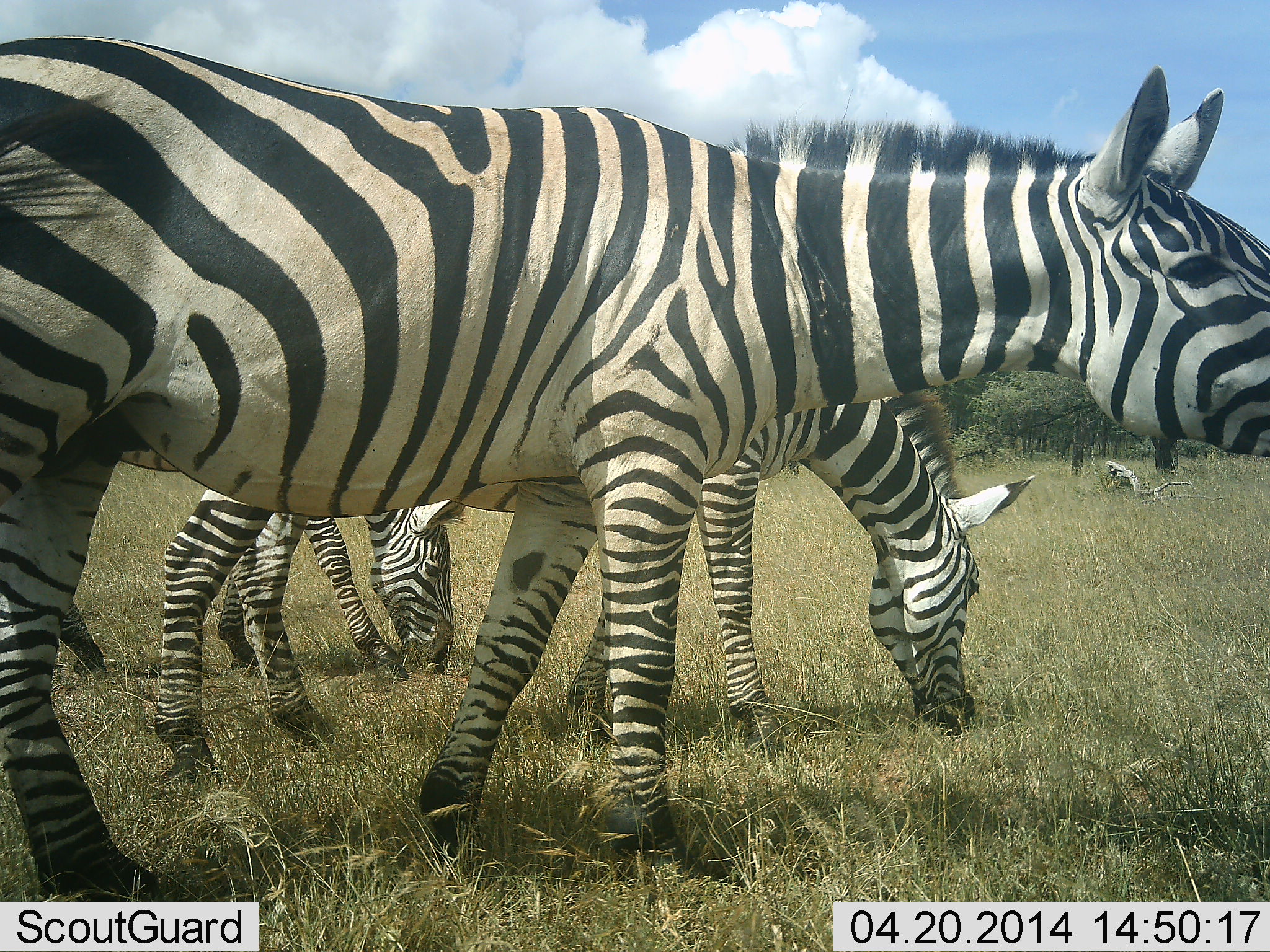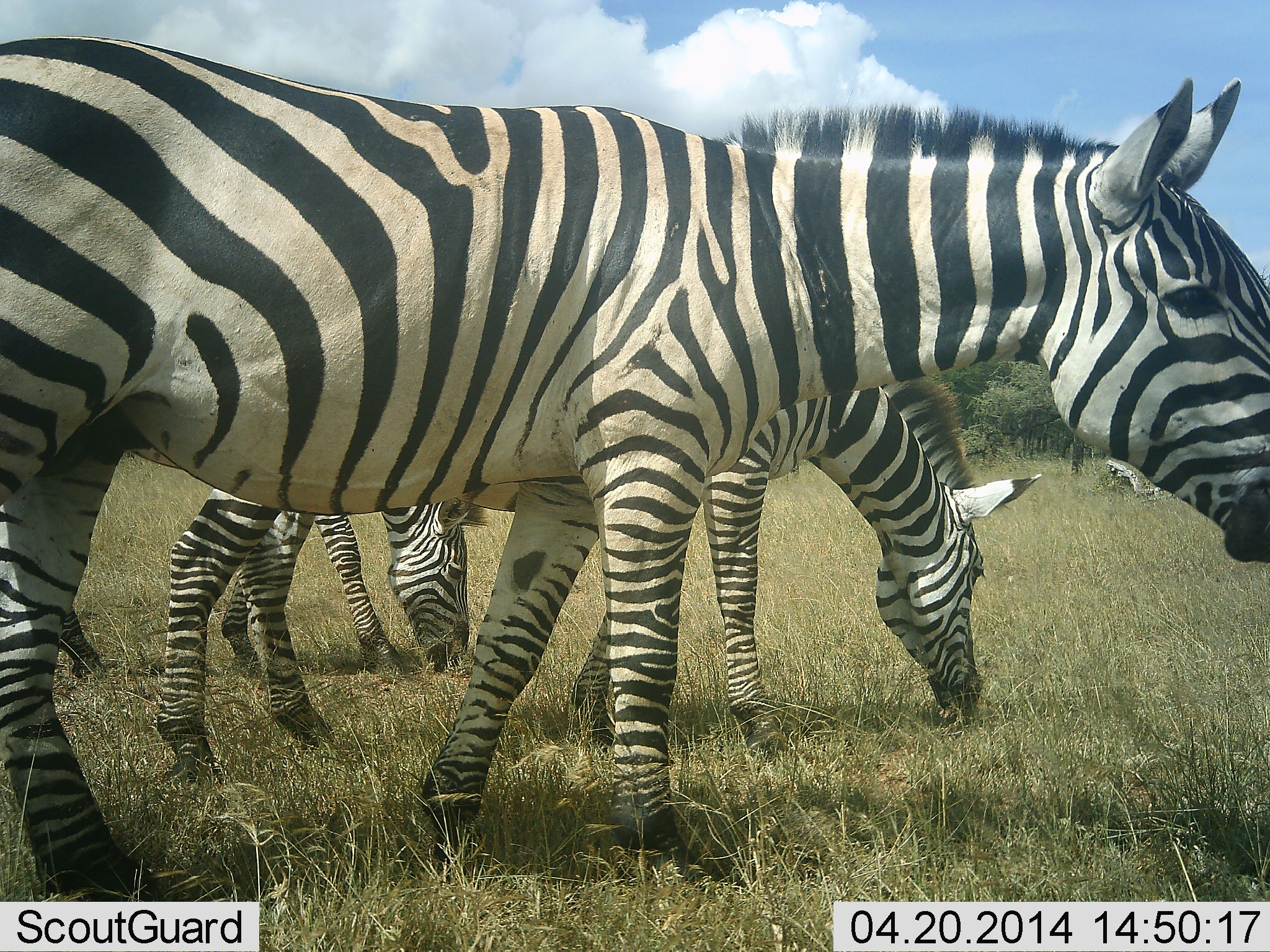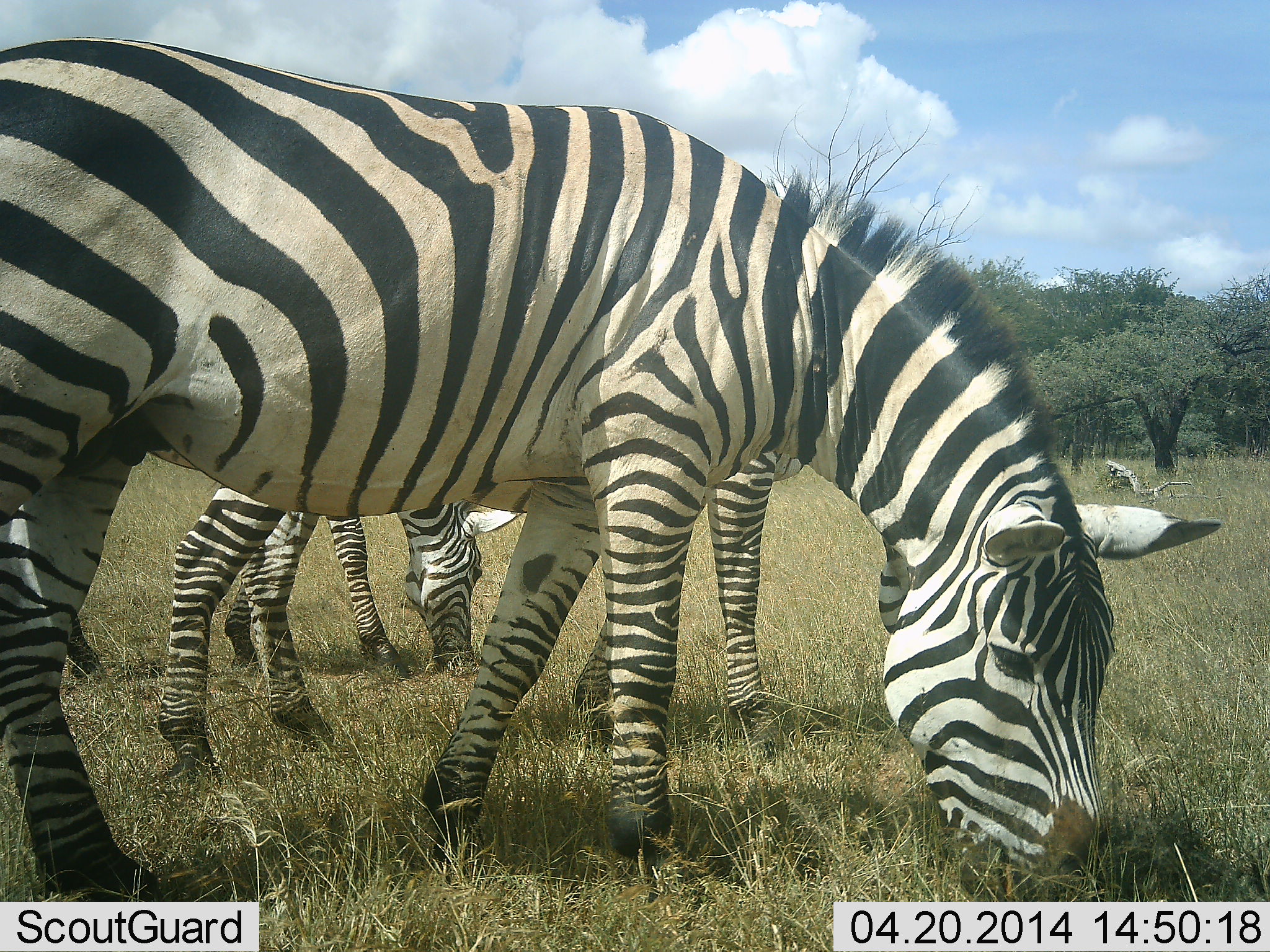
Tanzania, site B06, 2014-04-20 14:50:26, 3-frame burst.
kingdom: Animalia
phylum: Chordata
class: Mammalia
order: Perissodactyla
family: Equidae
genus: Equus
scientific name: Equus quagga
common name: plains zebra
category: zebra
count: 3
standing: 20%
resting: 0%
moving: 0%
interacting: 0%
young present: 0%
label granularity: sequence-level